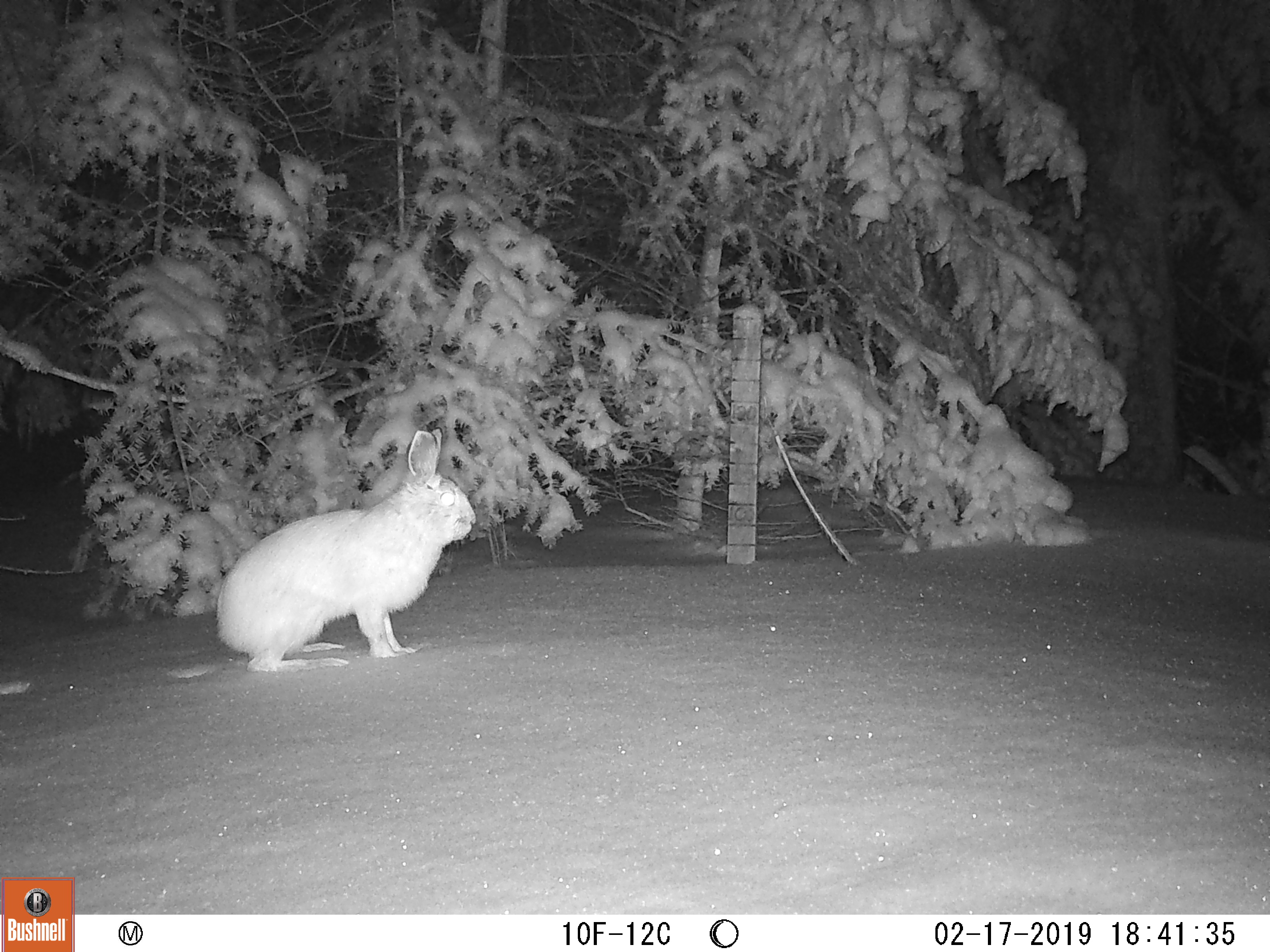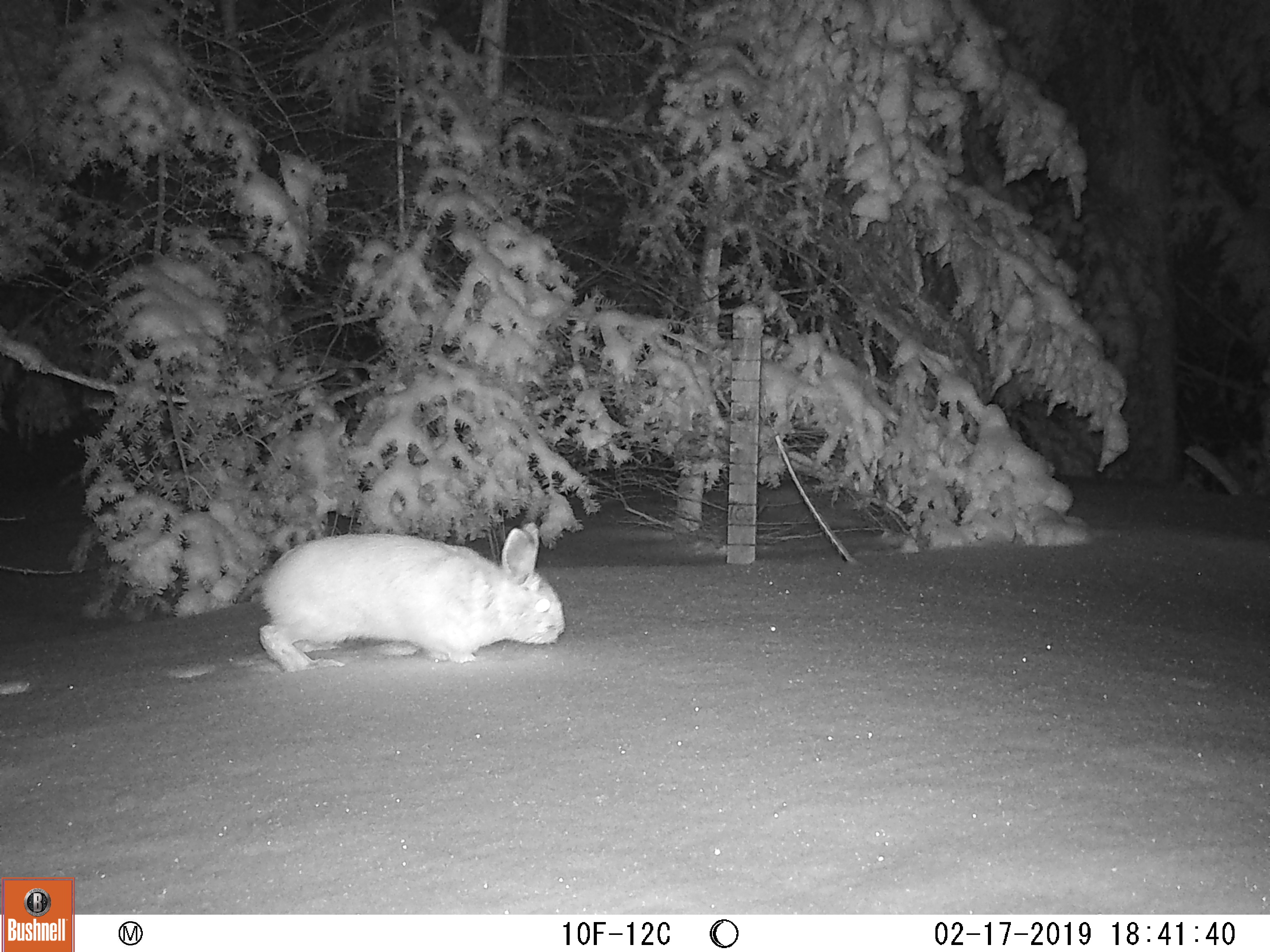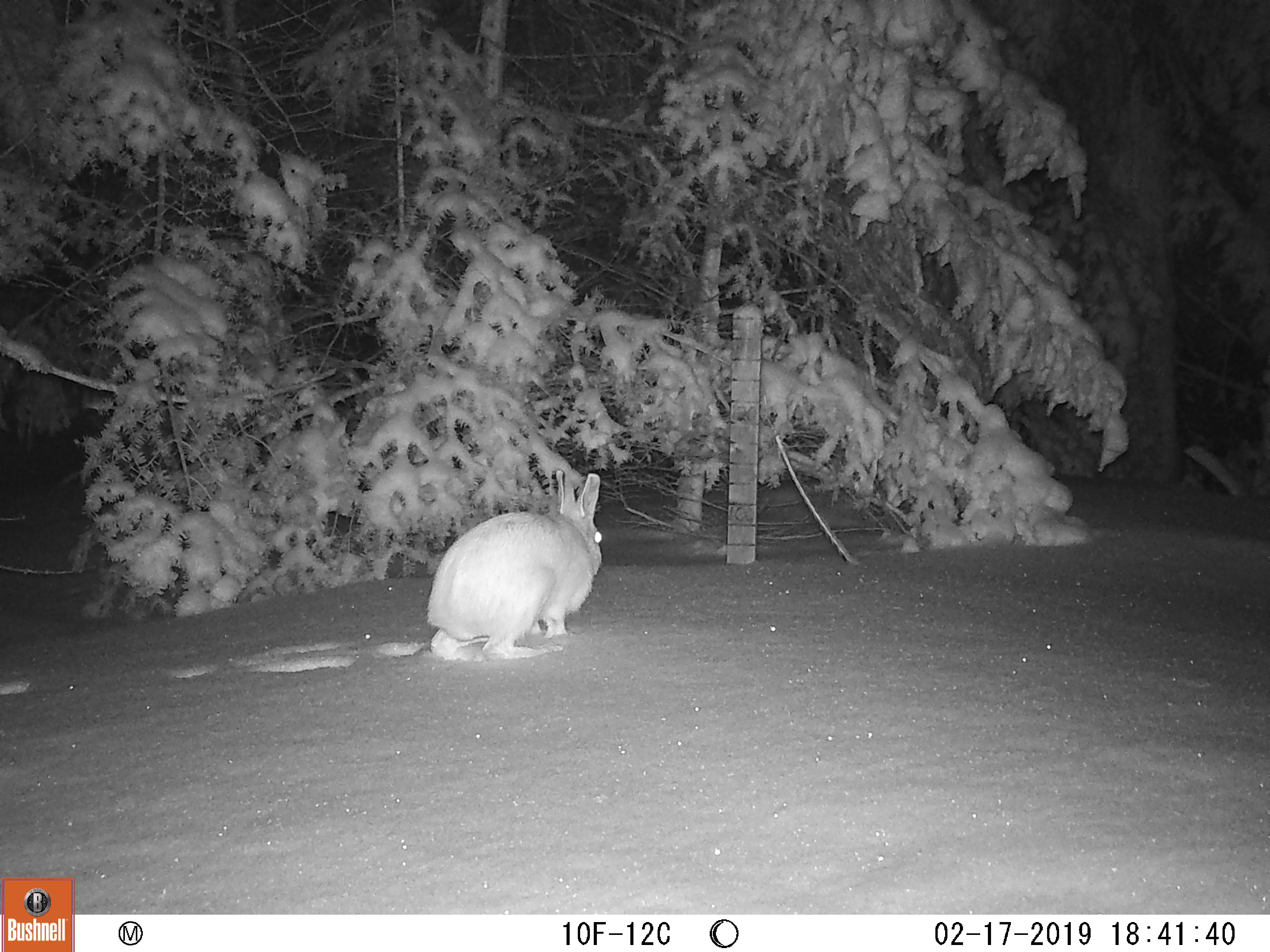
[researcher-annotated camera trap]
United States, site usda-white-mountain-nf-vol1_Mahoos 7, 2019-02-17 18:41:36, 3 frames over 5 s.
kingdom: Animalia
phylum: Chordata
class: Mammalia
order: Lagomorpha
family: Leporidae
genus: Lepus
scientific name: Lepus americanus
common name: snowshoe hare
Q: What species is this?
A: Snowshoe hare (Lepus americanus).